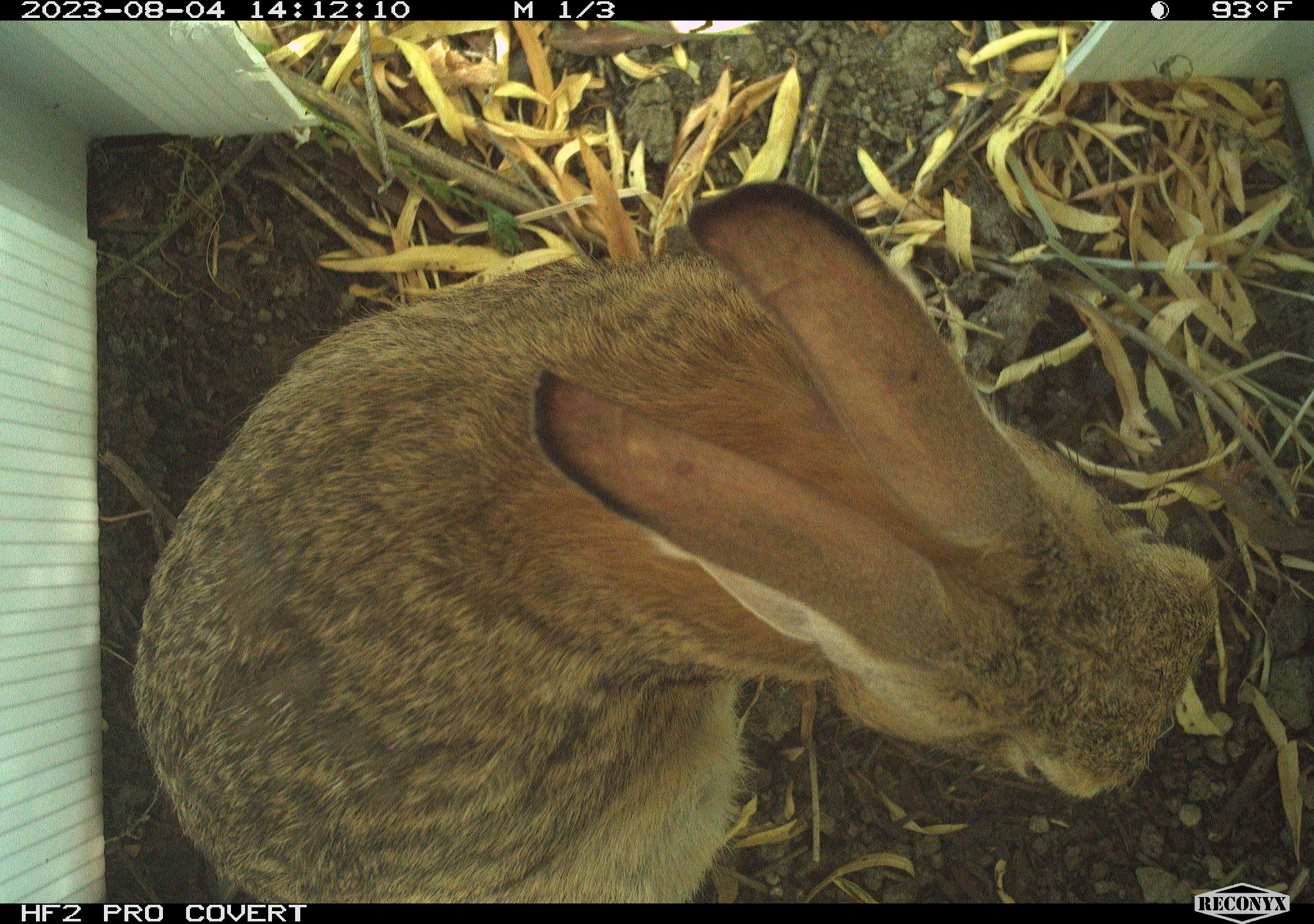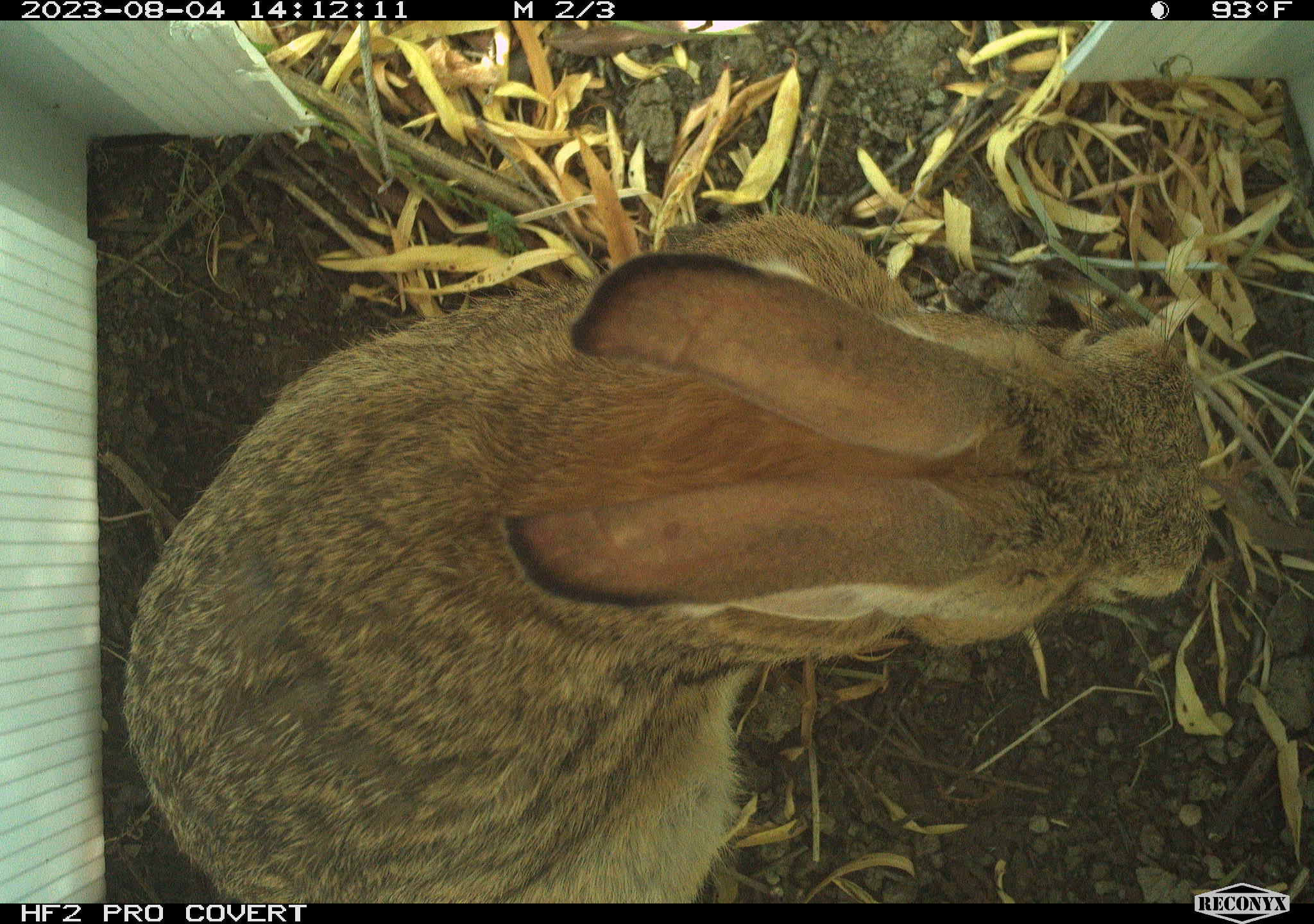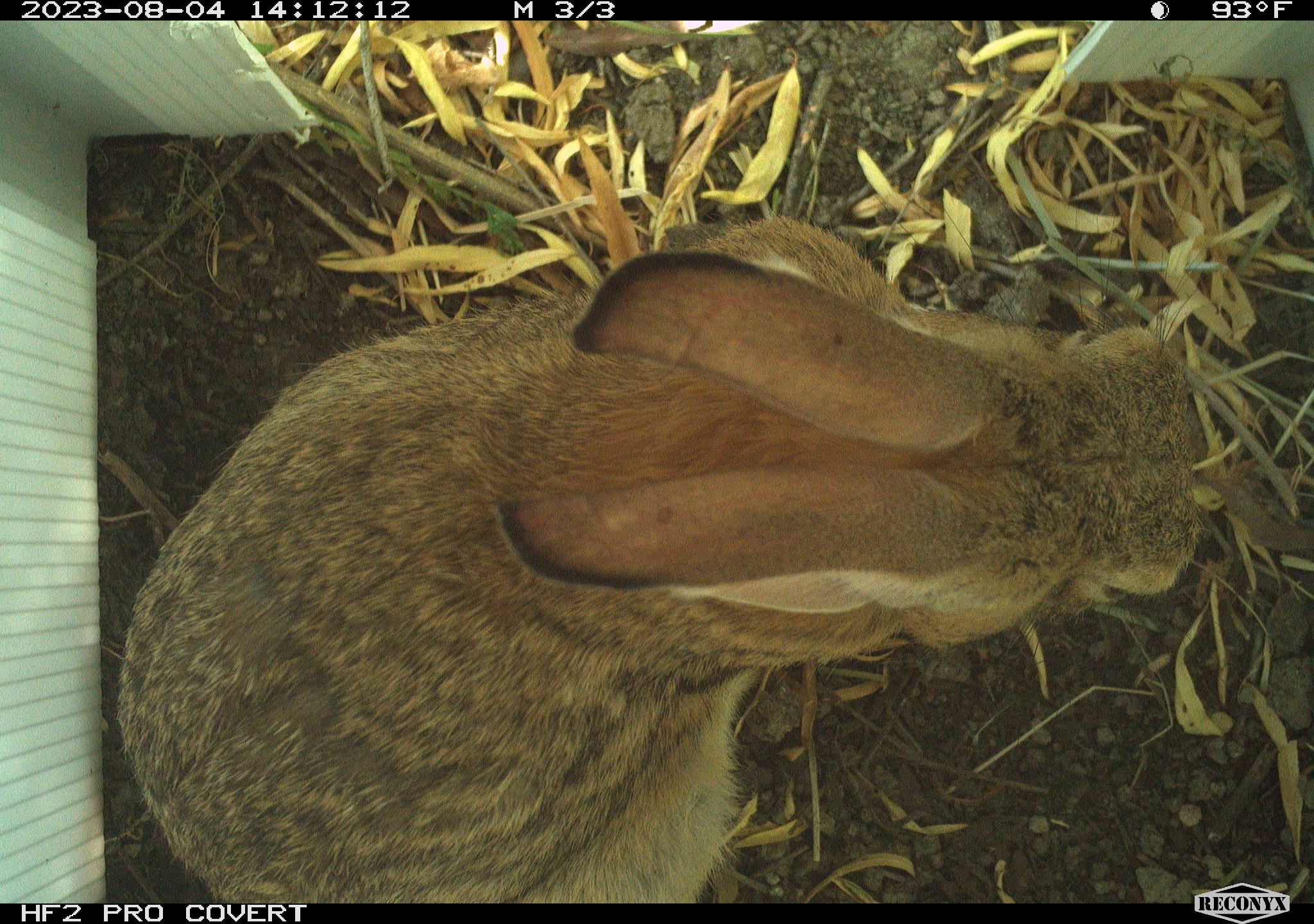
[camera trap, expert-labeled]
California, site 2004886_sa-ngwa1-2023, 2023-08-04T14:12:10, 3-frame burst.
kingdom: Animalia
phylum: Chordata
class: Mammalia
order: Lagomorpha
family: Leporidae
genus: Sylvilagus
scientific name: Sylvilagus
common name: cottontail rabbits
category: sylvilagus species